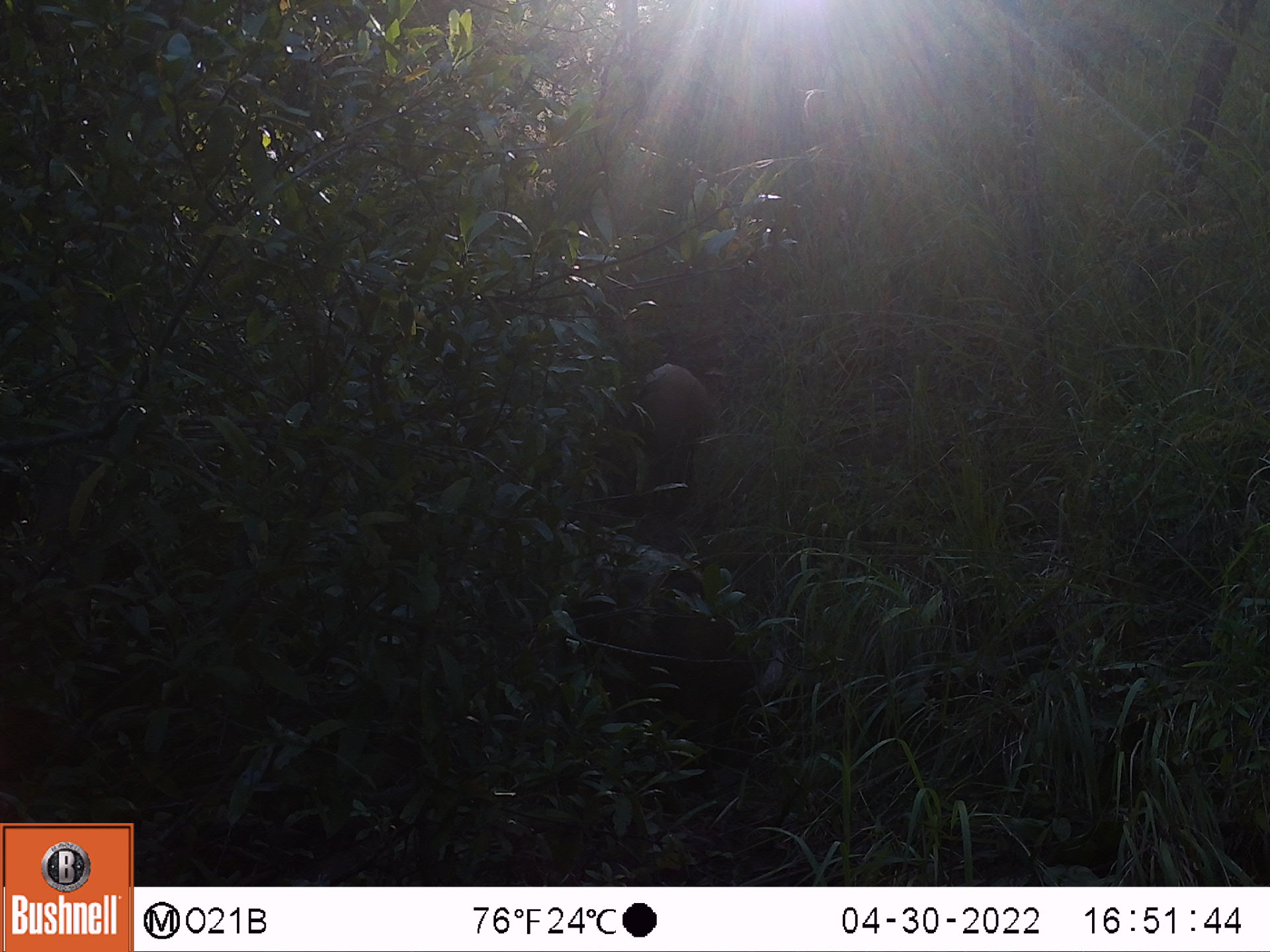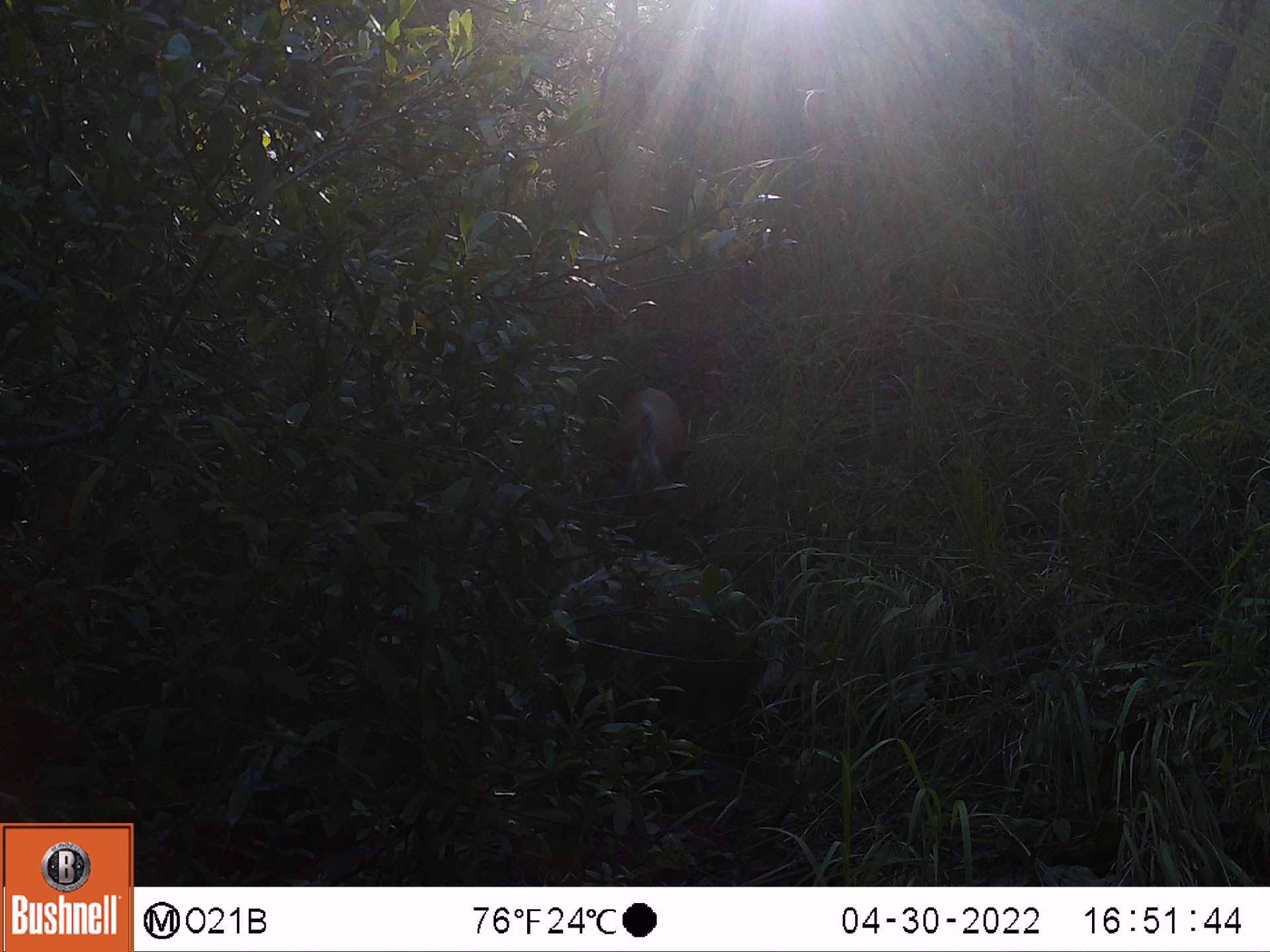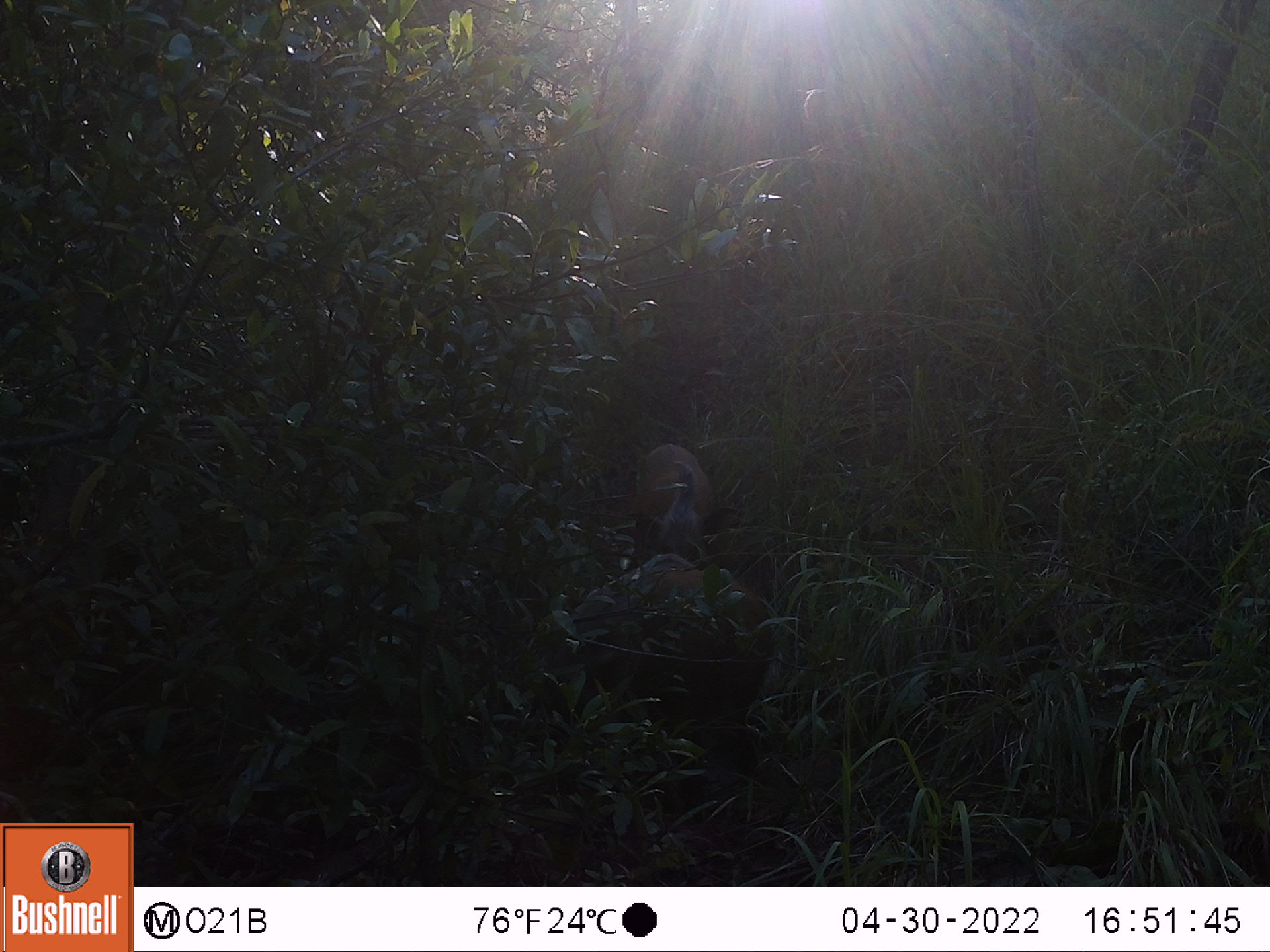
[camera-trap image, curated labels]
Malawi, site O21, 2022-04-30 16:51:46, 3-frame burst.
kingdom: Animalia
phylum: Chordata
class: Mammalia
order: Artiodactyla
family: Suidae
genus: Potamochoerus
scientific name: Potamochoerus larvatus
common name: bushpig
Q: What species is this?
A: Bushpig (Potamochoerus larvatus).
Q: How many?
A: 2.